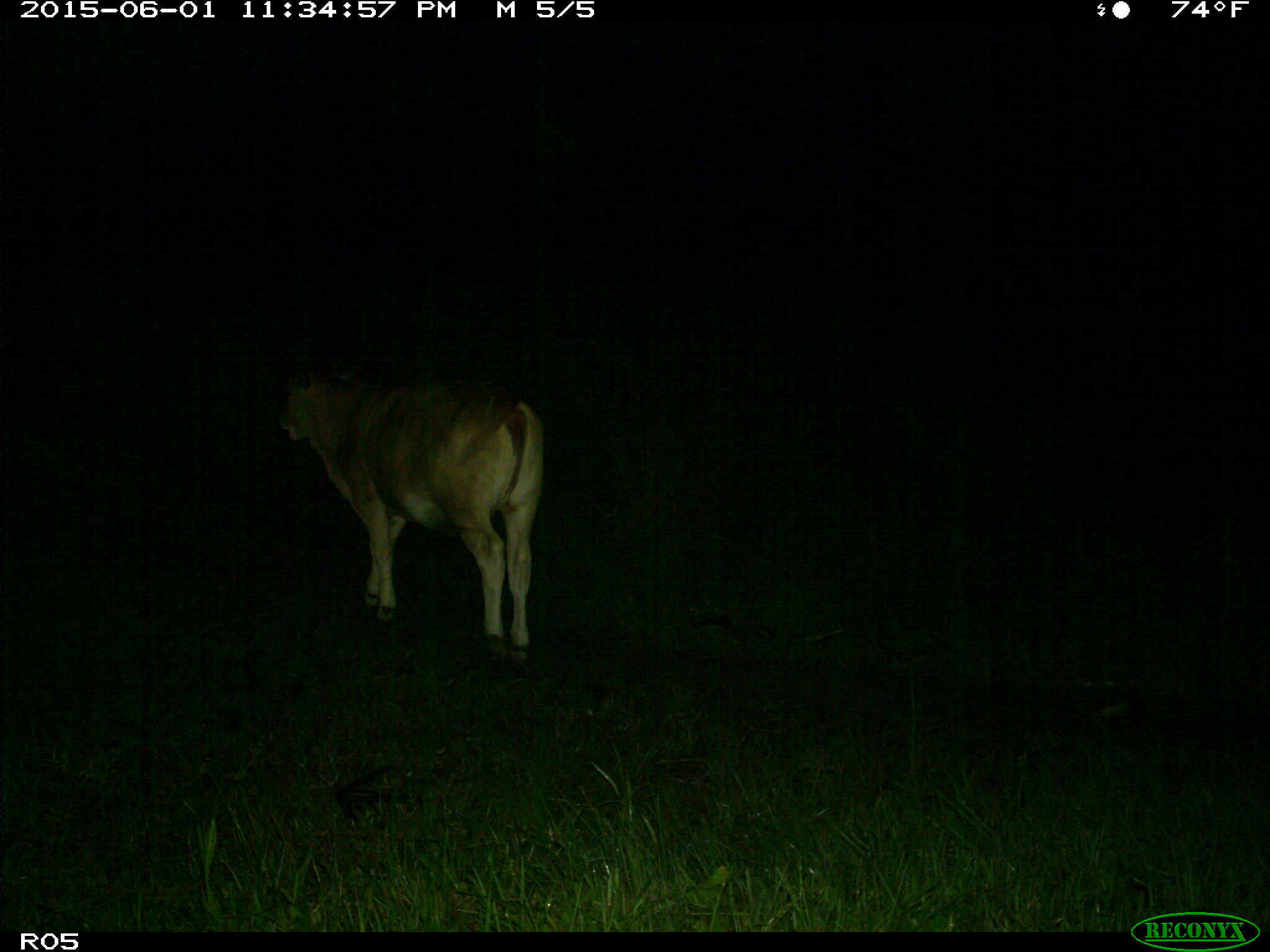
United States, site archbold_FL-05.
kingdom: Animalia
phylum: Chordata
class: Mammalia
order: Artiodactyla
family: Bovidae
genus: Bos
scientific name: Bos taurus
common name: domestic cow